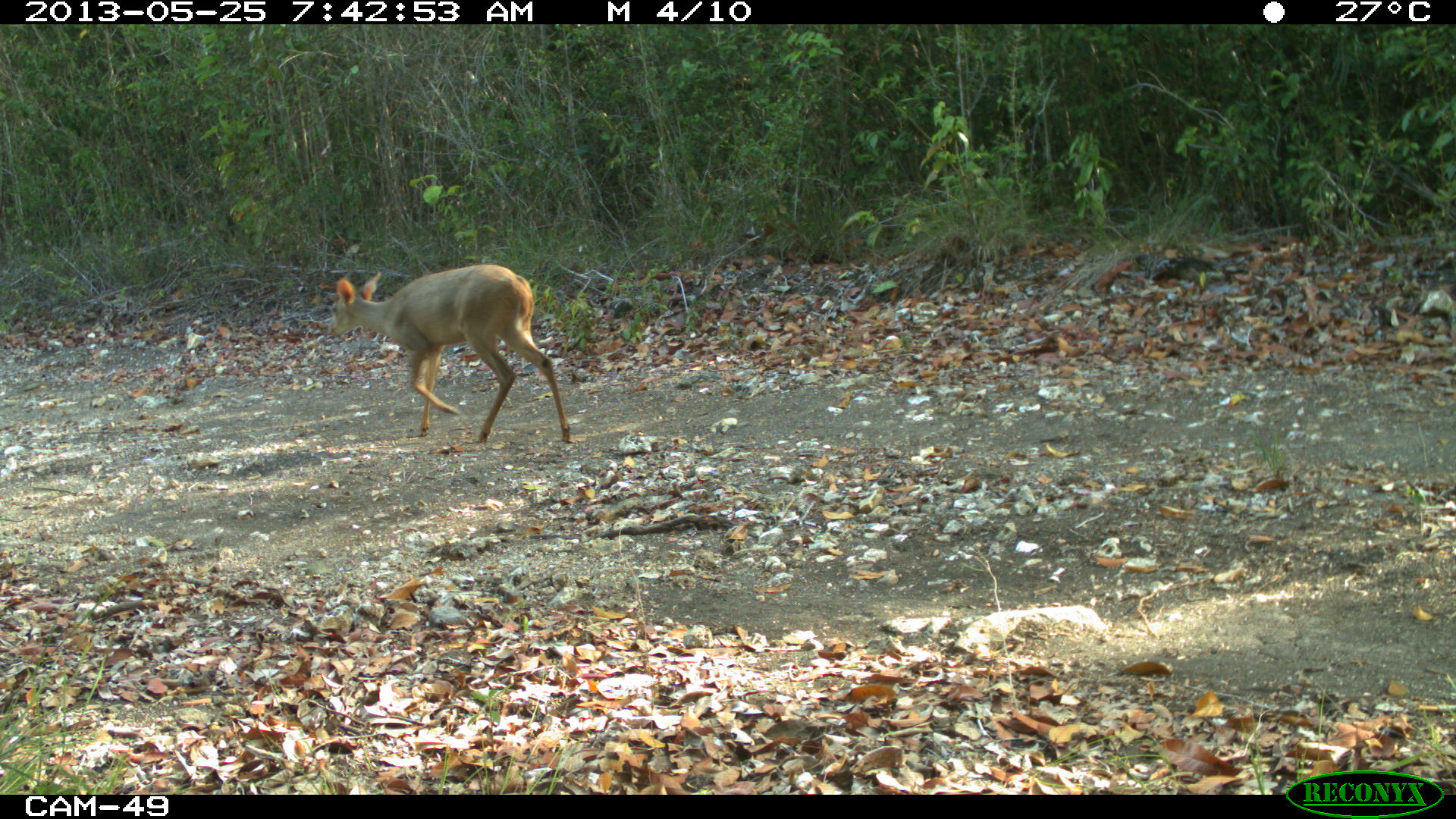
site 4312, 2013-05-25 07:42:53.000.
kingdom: Animalia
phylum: Chordata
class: Mammalia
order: Artiodactyla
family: Cervidae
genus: Odocoileus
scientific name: Odocoileus virginianus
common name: white-tailed deer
Odocoileus virginianus (white-tailed deer), count 1, sex female.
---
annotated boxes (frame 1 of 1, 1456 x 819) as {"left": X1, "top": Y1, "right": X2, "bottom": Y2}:
odocoileus virginianus: {"left": 325, "top": 260, "right": 572, "bottom": 445}